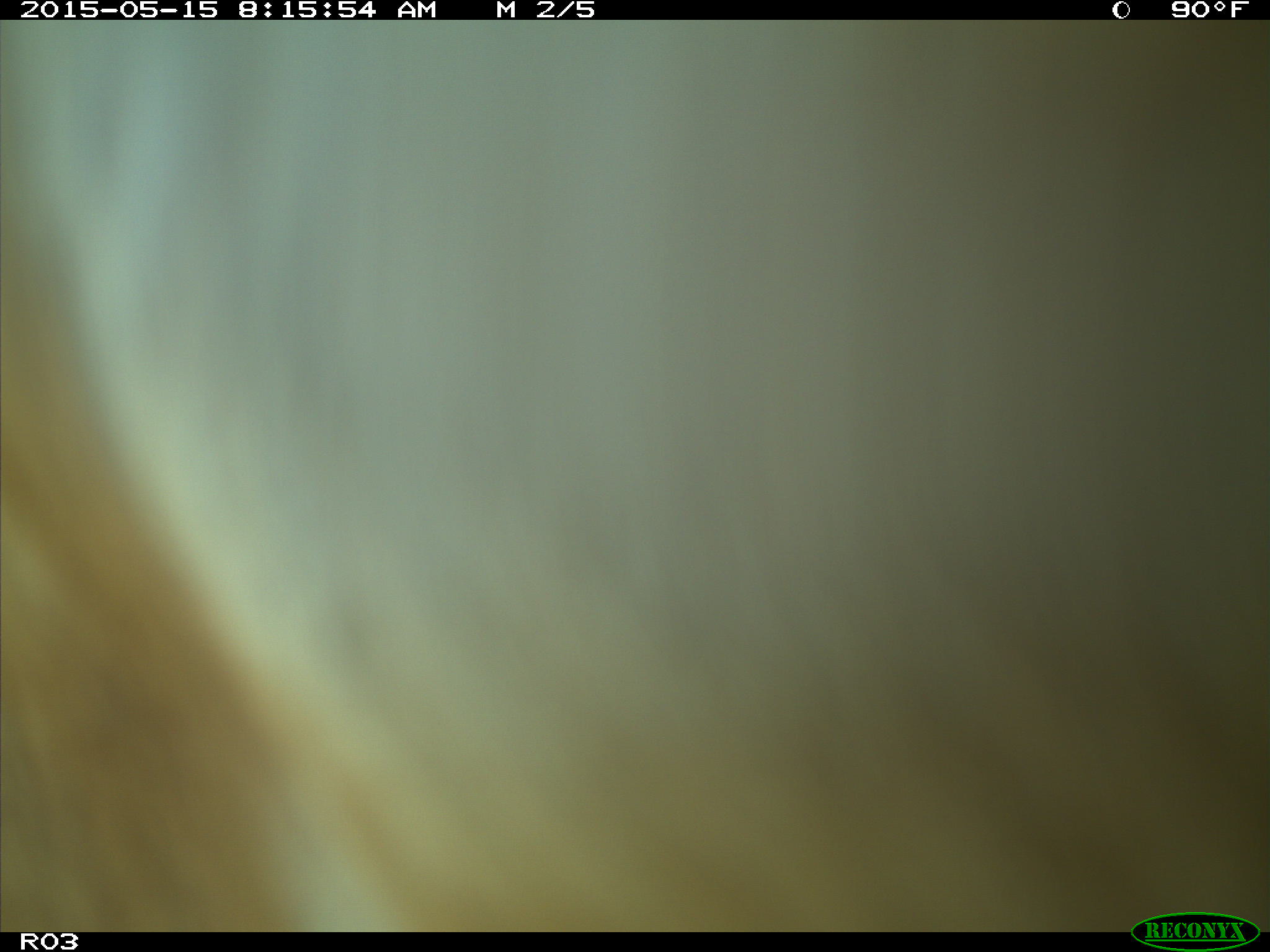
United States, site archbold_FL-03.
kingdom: Animalia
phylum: Chordata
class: Mammalia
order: Artiodactyla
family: Bovidae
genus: Bos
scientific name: Bos taurus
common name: domestic cow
Bos taurus (domestic cow).